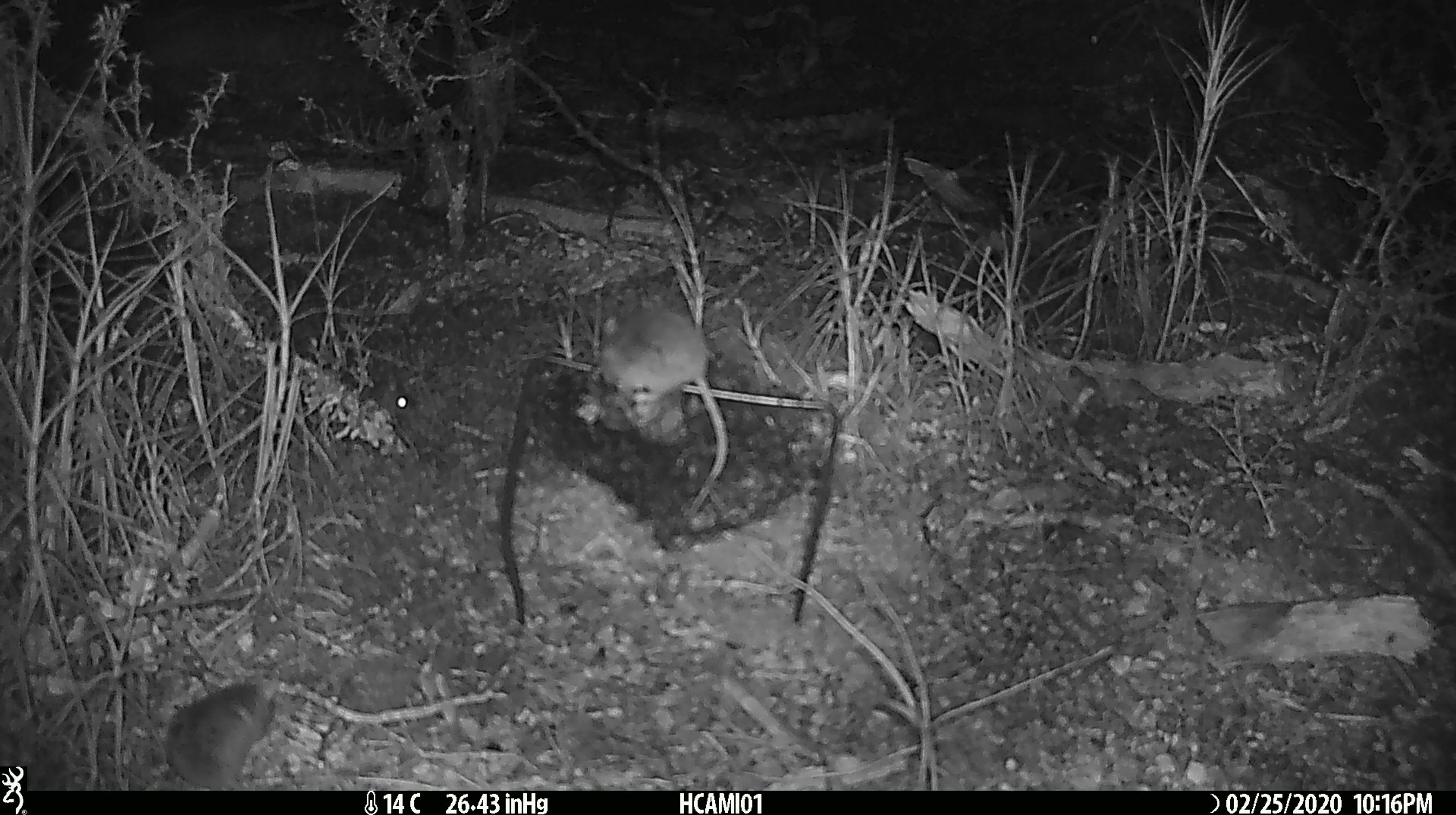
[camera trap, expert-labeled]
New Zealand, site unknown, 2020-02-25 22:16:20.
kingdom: Animalia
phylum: Chordata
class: Mammalia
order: Rodentia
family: Muridae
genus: Mus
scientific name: Mus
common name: mouse